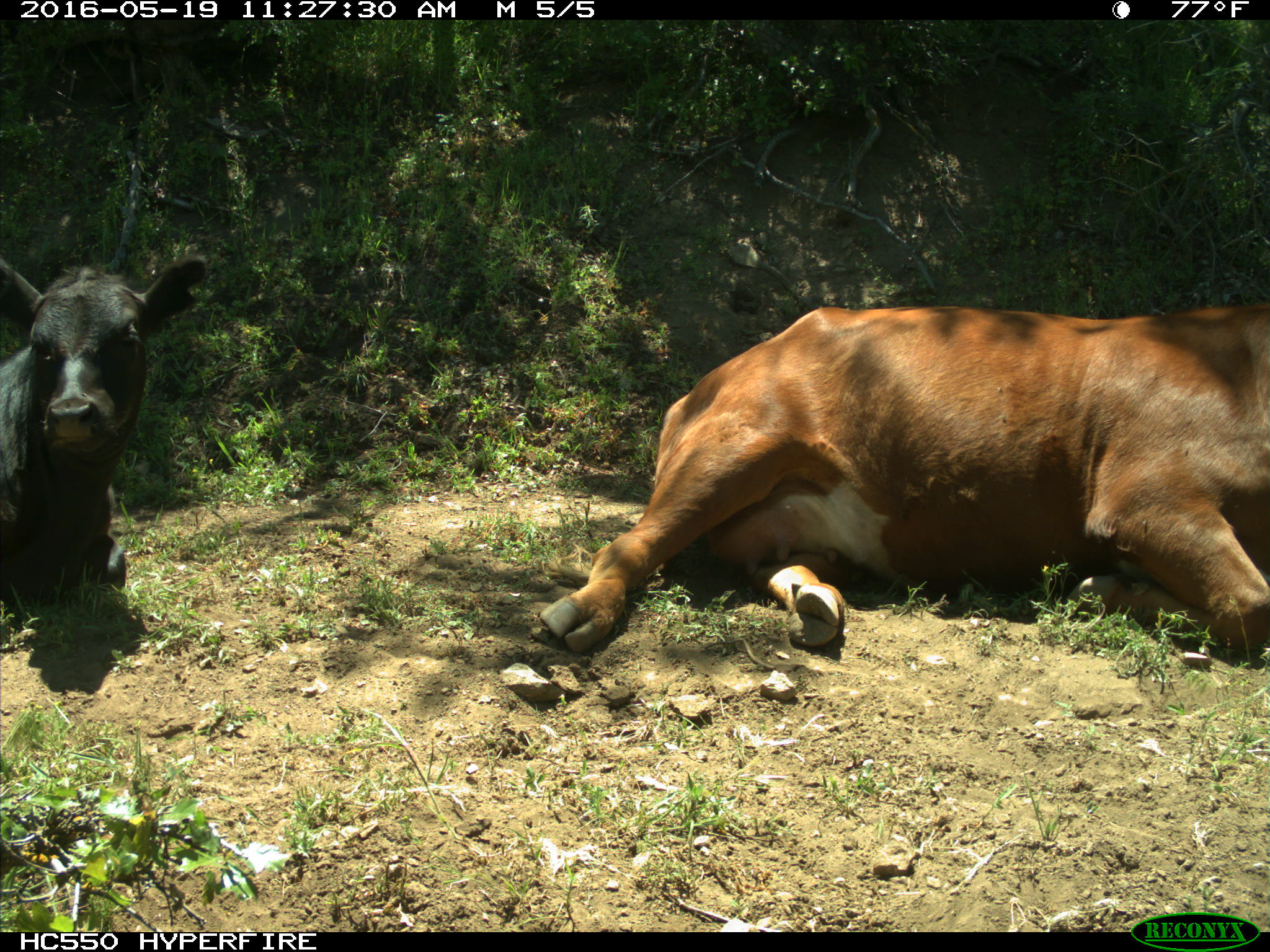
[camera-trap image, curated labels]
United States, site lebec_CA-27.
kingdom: Animalia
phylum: Chordata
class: Mammalia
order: Artiodactyla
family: Bovidae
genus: Bos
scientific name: Bos taurus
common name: domestic cow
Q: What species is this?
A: Bos taurus (domestic cow).